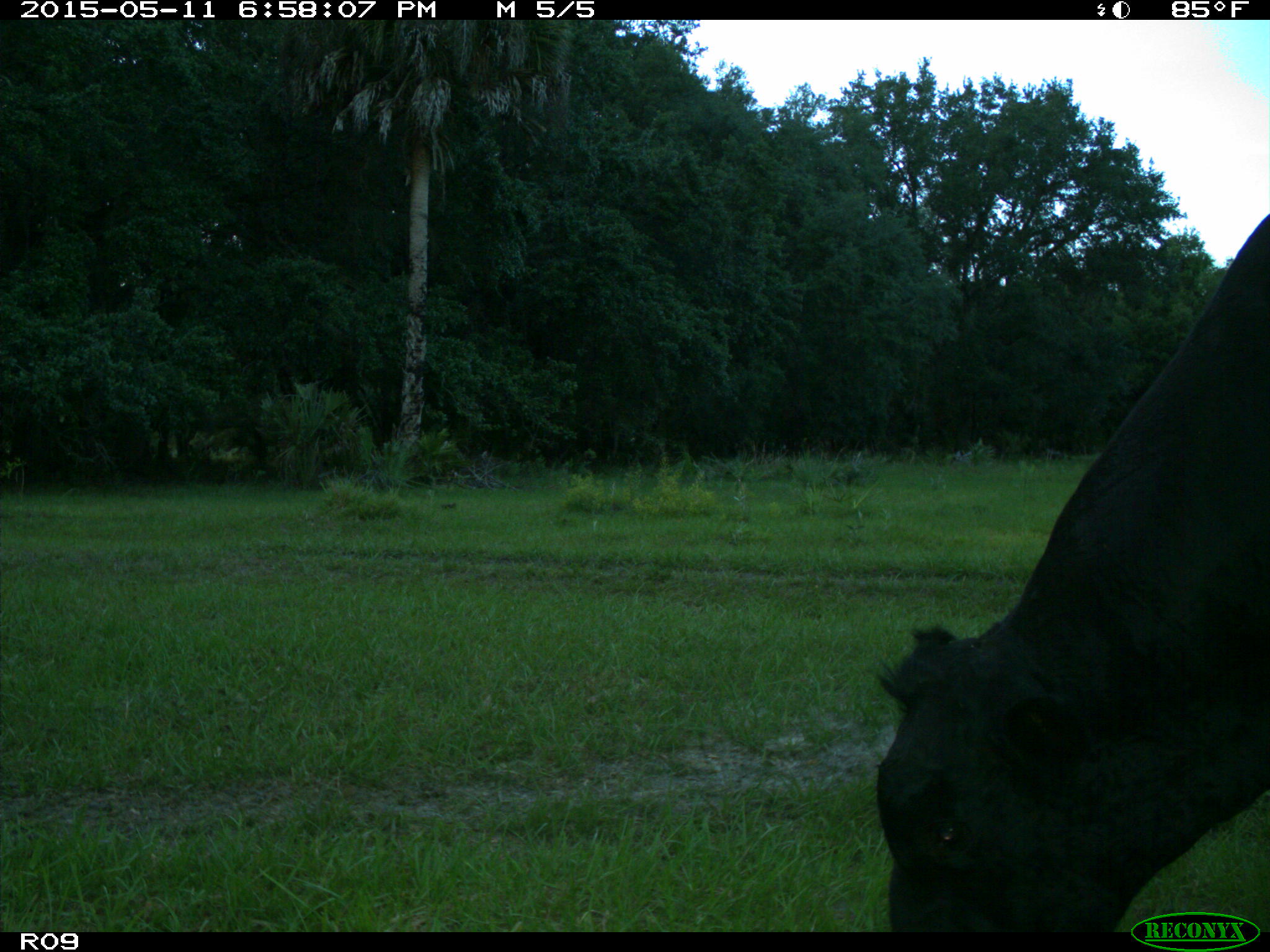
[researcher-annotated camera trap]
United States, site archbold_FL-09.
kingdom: Animalia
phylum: Chordata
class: Mammalia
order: Artiodactyla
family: Bovidae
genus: Bos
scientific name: Bos taurus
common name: domestic cow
Bos taurus (domestic cow).